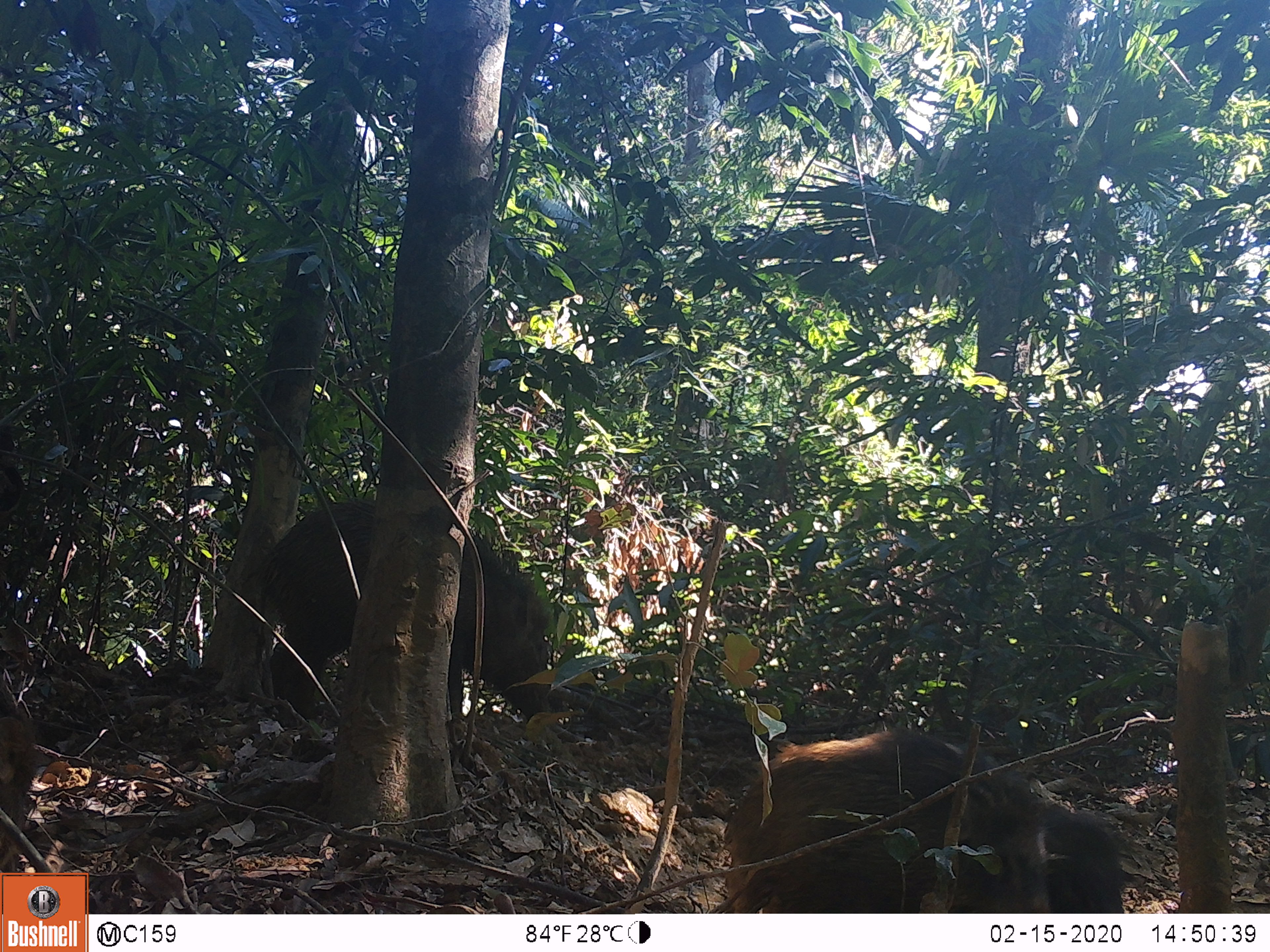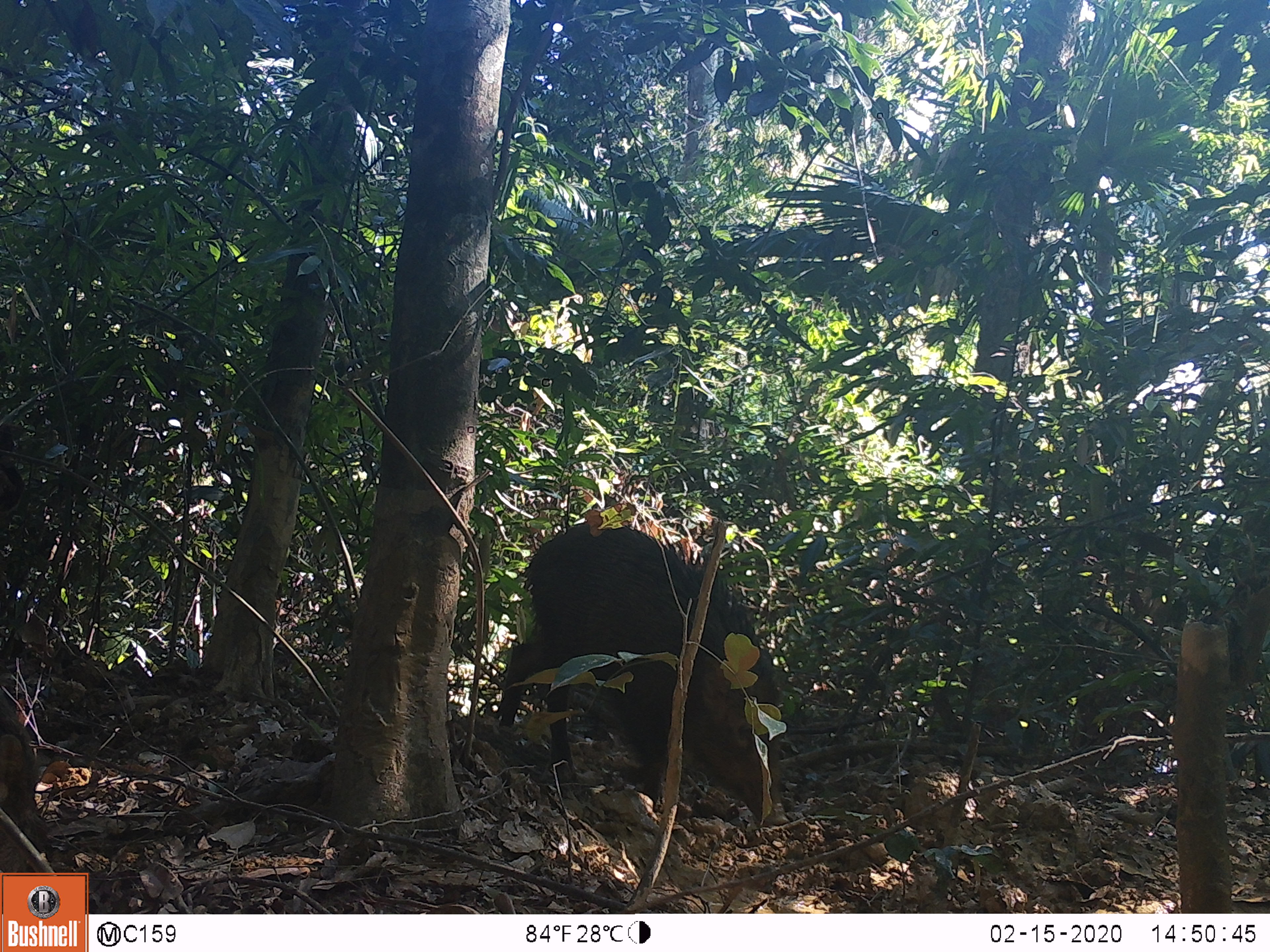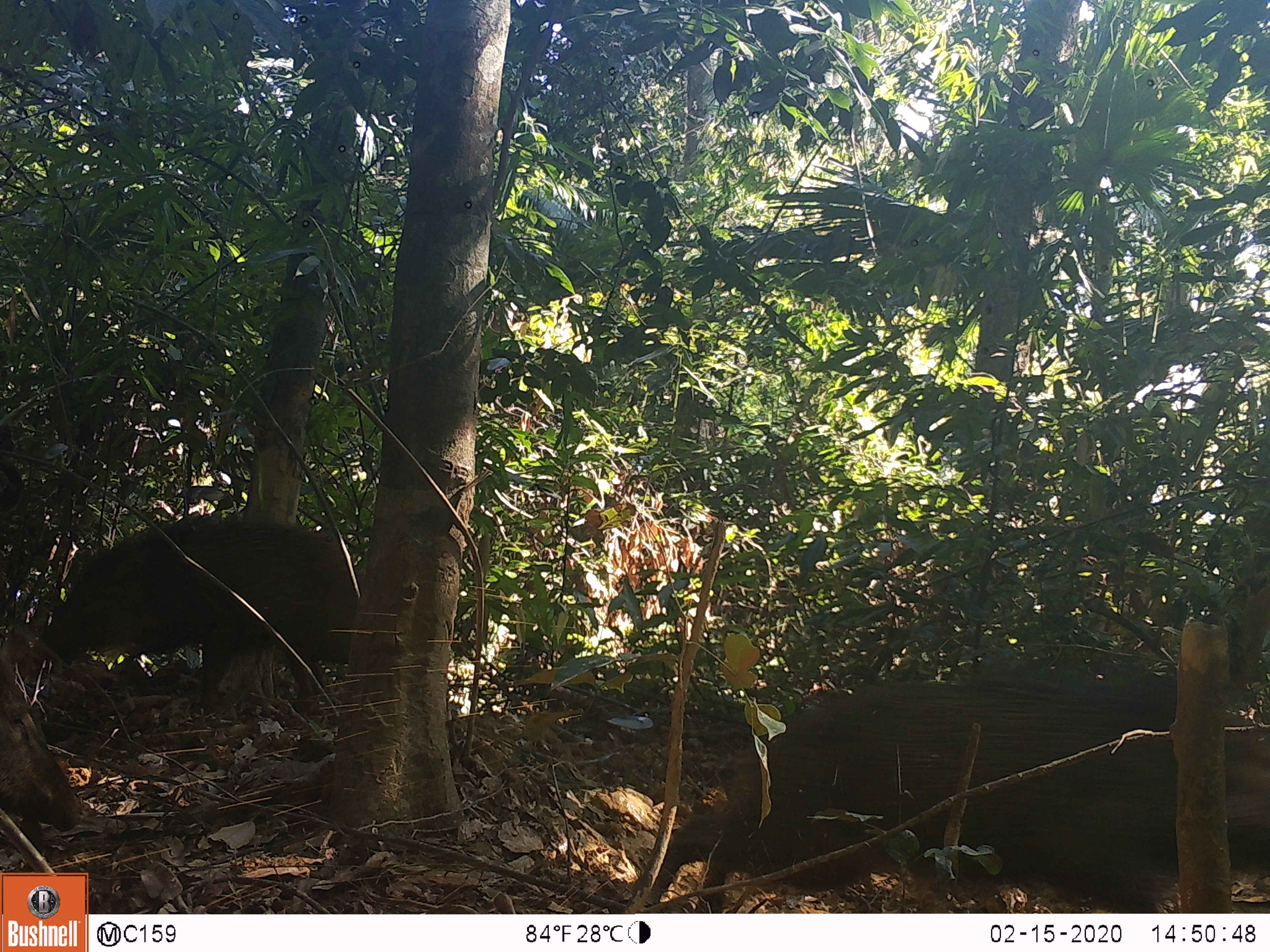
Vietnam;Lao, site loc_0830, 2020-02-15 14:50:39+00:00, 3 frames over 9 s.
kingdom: Animalia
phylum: Chordata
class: Mammalia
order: Artiodactyla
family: Suidae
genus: Sus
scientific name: Sus scrofa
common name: eurasian wild pig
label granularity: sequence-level